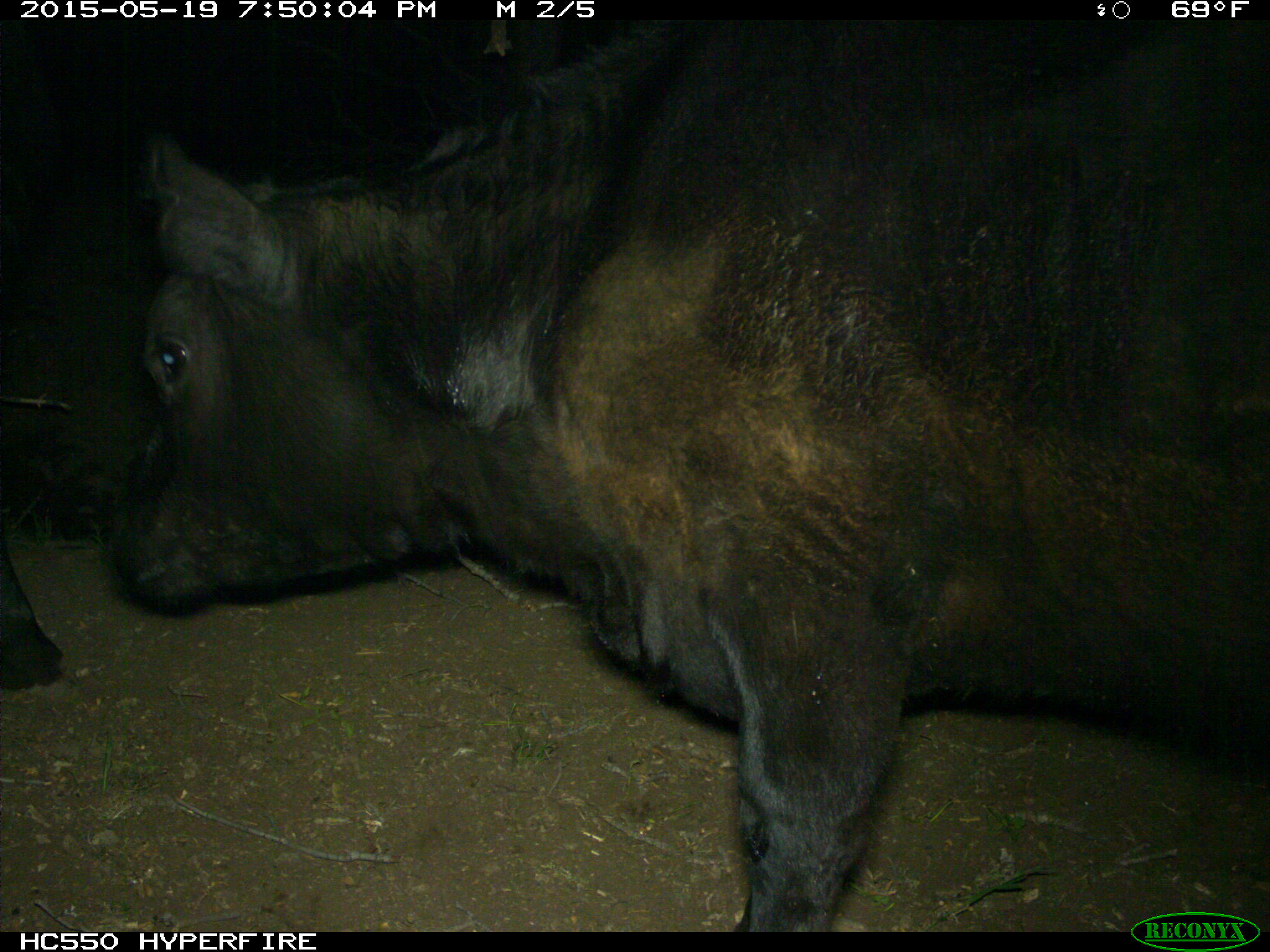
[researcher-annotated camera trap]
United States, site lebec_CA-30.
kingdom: Animalia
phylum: Chordata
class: Mammalia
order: Artiodactyla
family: Bovidae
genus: Bos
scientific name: Bos taurus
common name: domestic cow